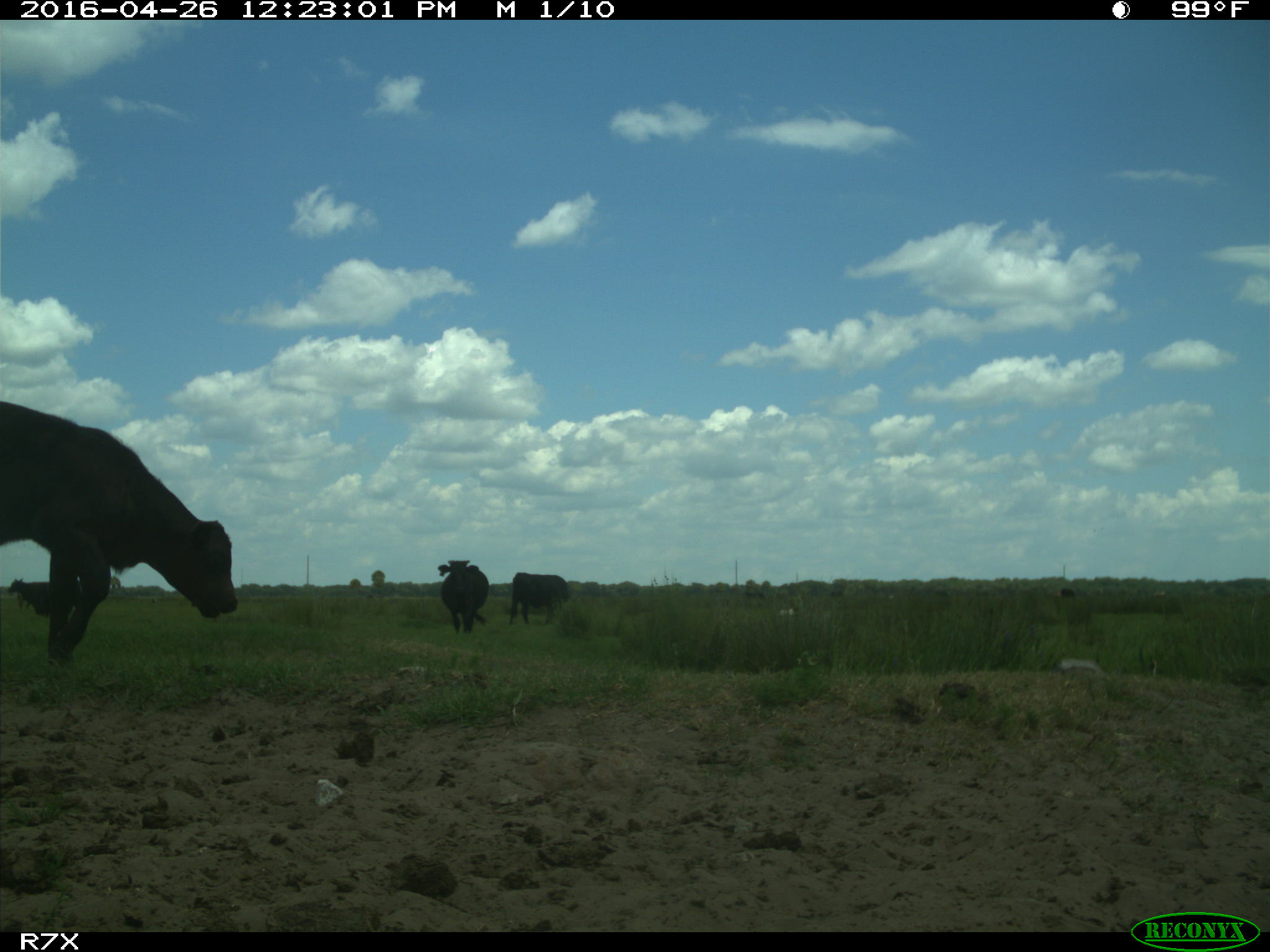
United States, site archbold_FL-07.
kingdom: Animalia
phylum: Chordata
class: Mammalia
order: Artiodactyla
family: Bovidae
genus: Bos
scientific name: Bos taurus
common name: domestic cow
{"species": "Bos taurus (domestic cow)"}